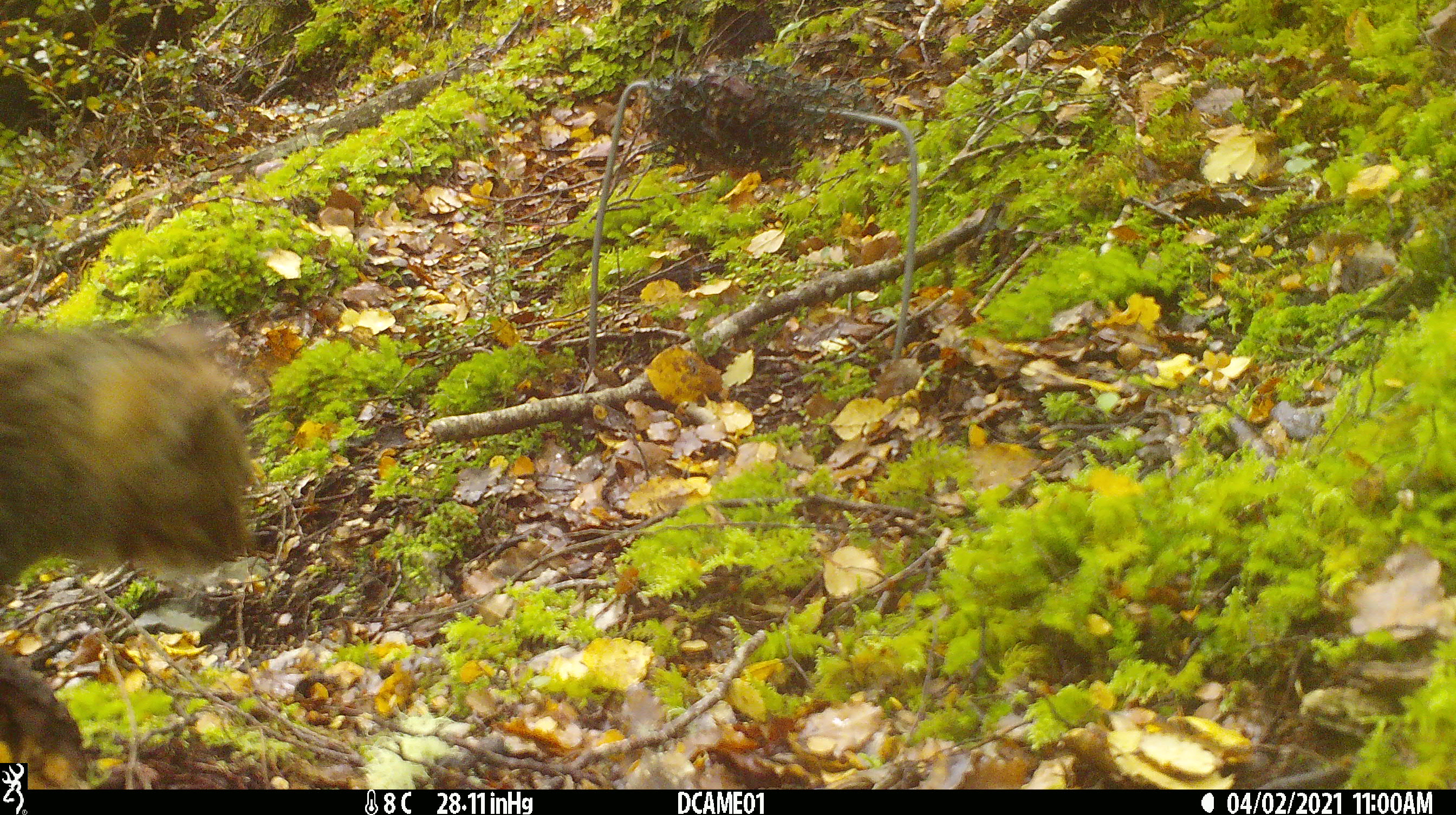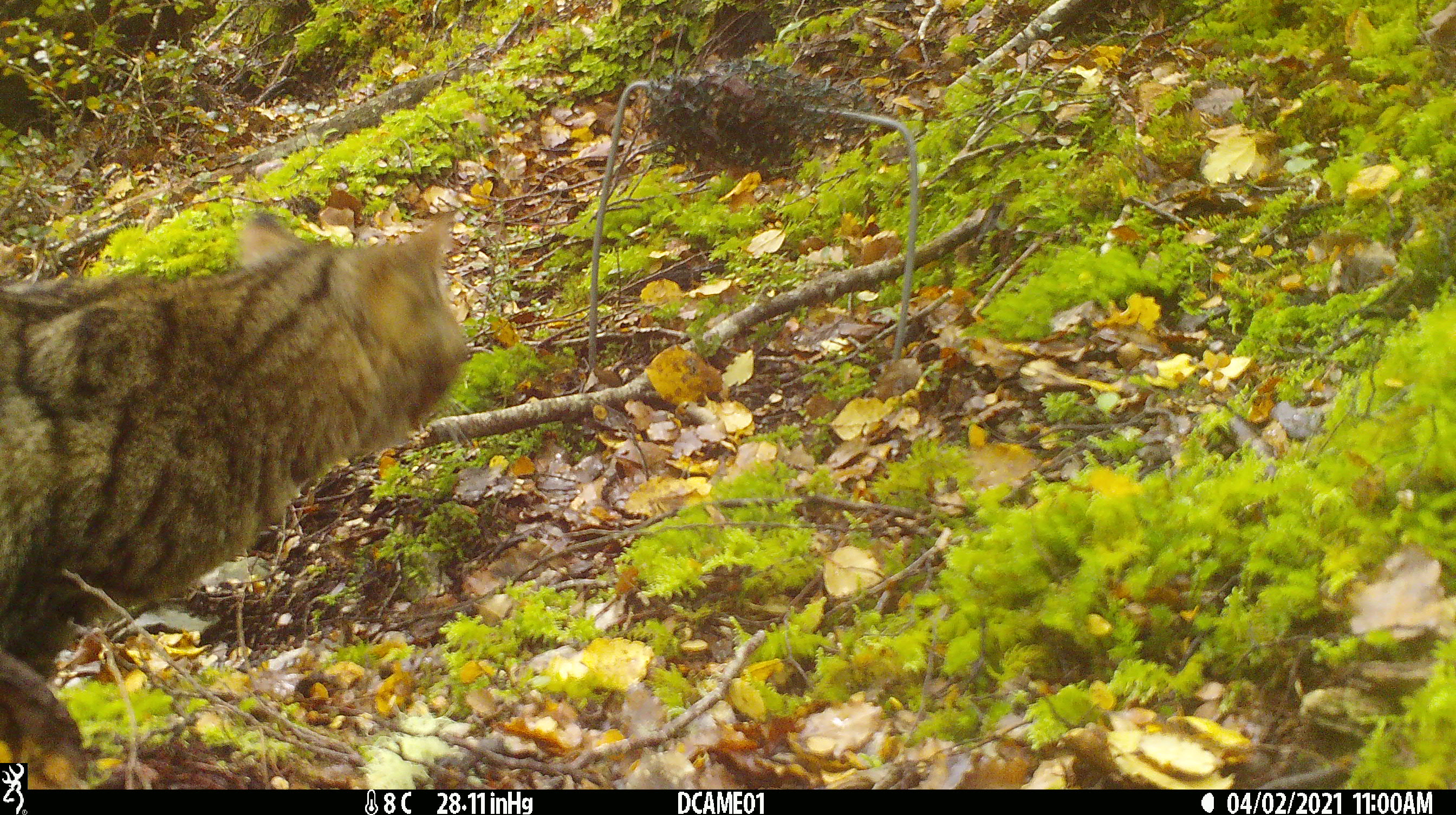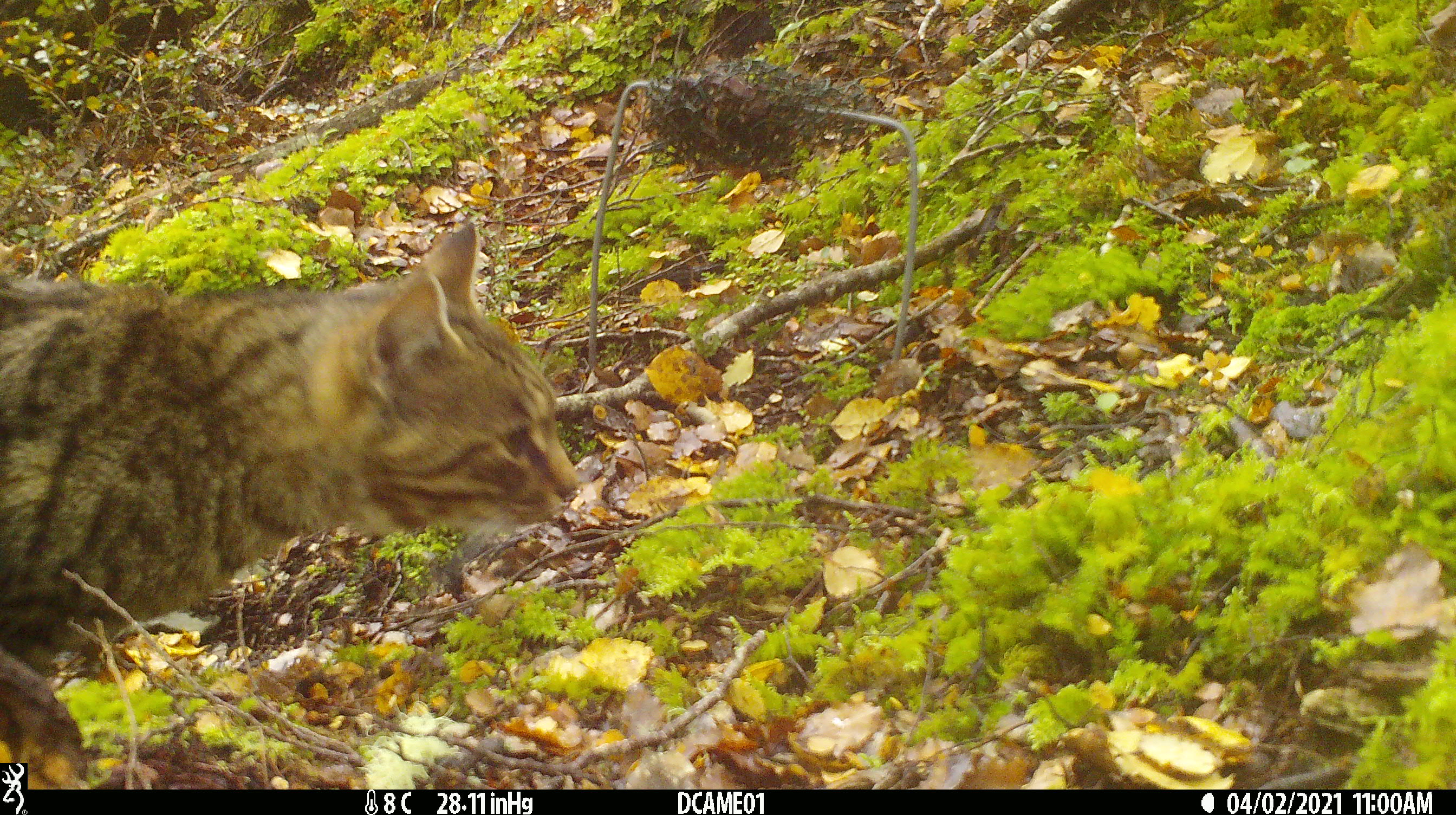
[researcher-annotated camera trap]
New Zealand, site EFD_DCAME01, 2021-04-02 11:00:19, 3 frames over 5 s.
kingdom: Animalia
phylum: Chordata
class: Mammalia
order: Carnivora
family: Felidae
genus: Felis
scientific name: Felis catus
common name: domestic cat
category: cat